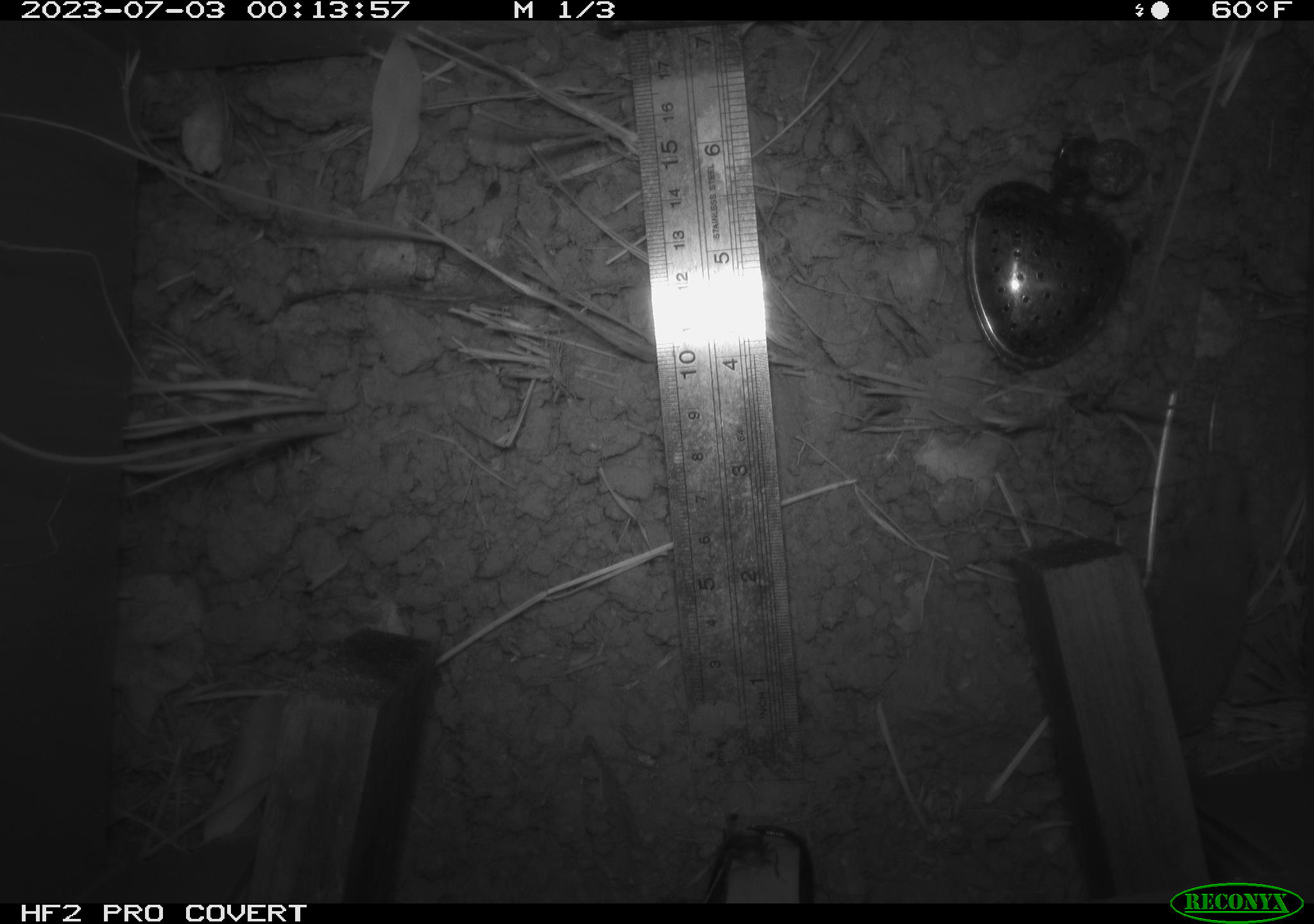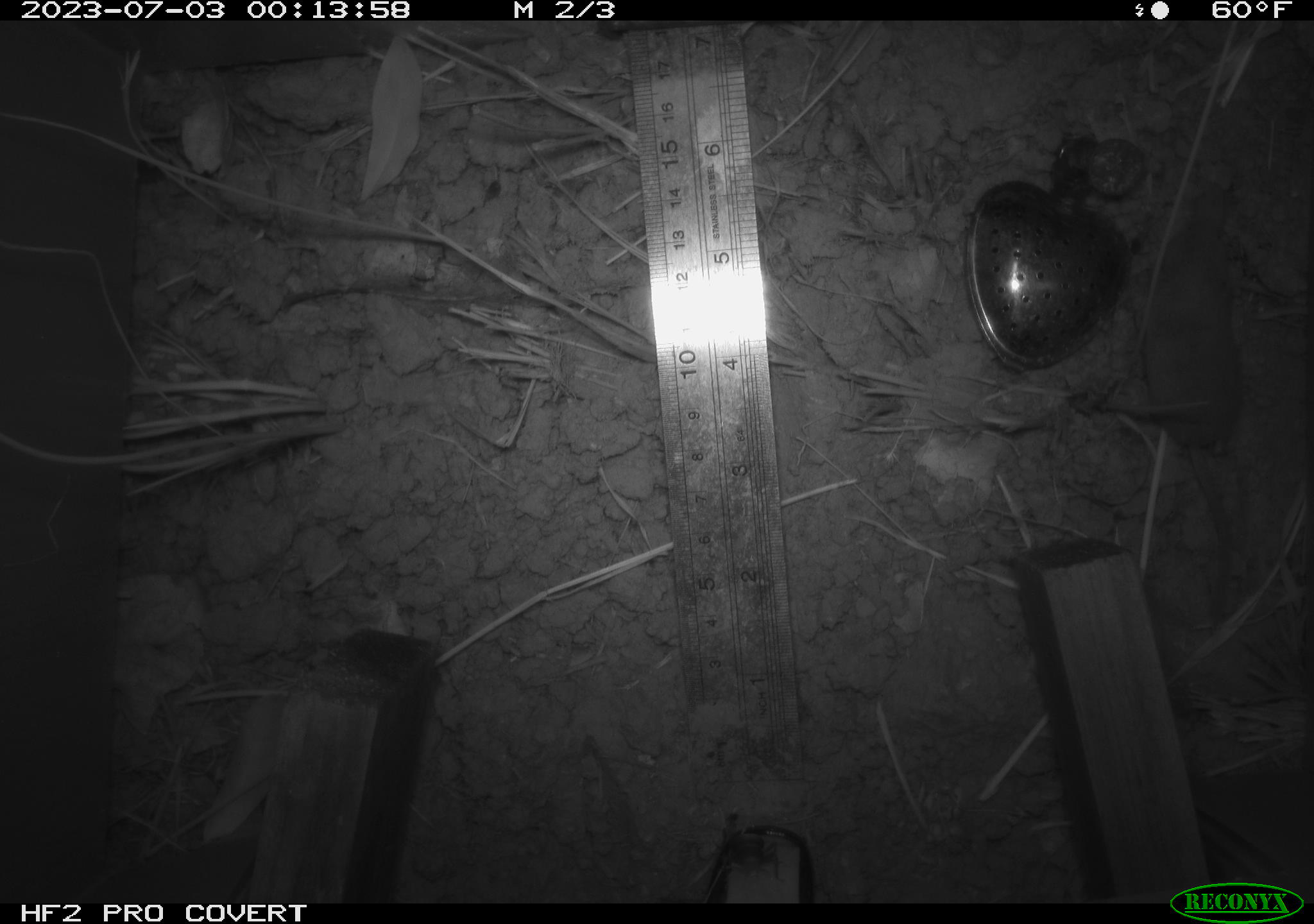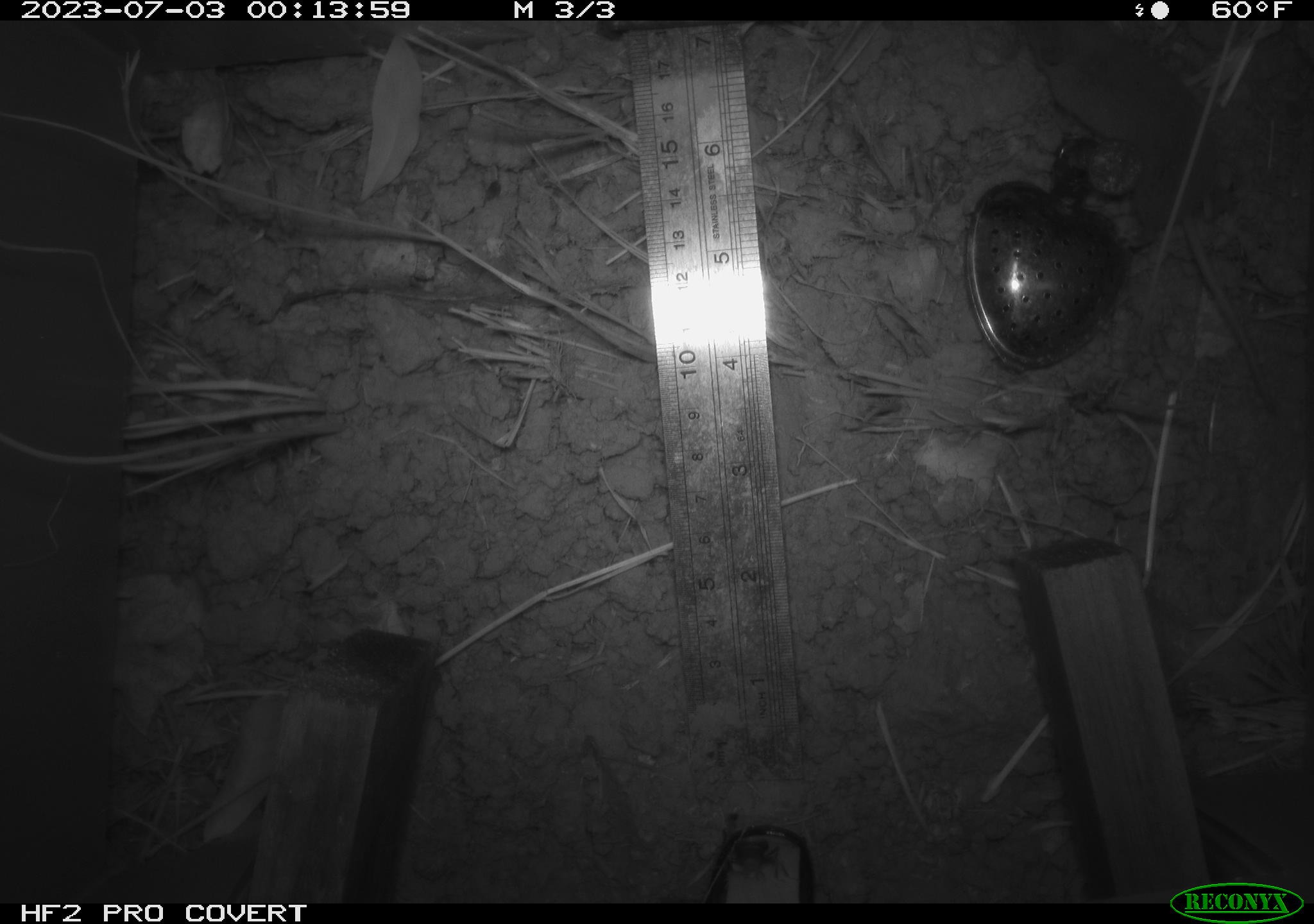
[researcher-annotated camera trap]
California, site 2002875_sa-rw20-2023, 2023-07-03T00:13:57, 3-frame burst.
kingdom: Animalia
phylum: Chordata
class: Mammalia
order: Eulipotyphla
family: Soricidae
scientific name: Soricidae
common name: shrews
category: soricidae family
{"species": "soricidae family (shrews) (Soricidae)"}